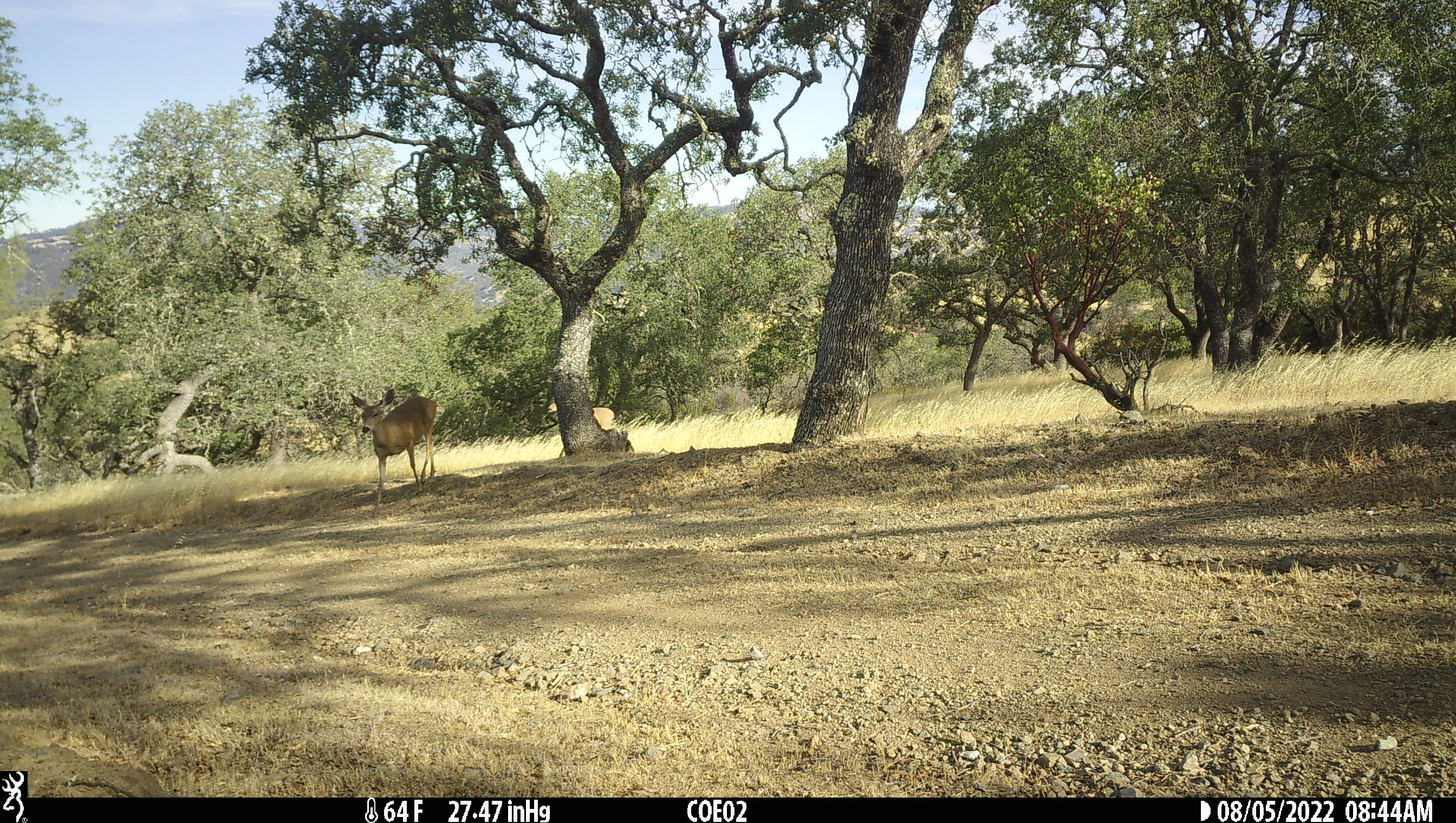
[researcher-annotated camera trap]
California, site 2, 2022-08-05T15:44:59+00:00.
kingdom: Animalia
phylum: Chordata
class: Mammalia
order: Artiodactyla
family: Cervidae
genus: Odocoileus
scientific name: Odocoileus hemionus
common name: mule deer